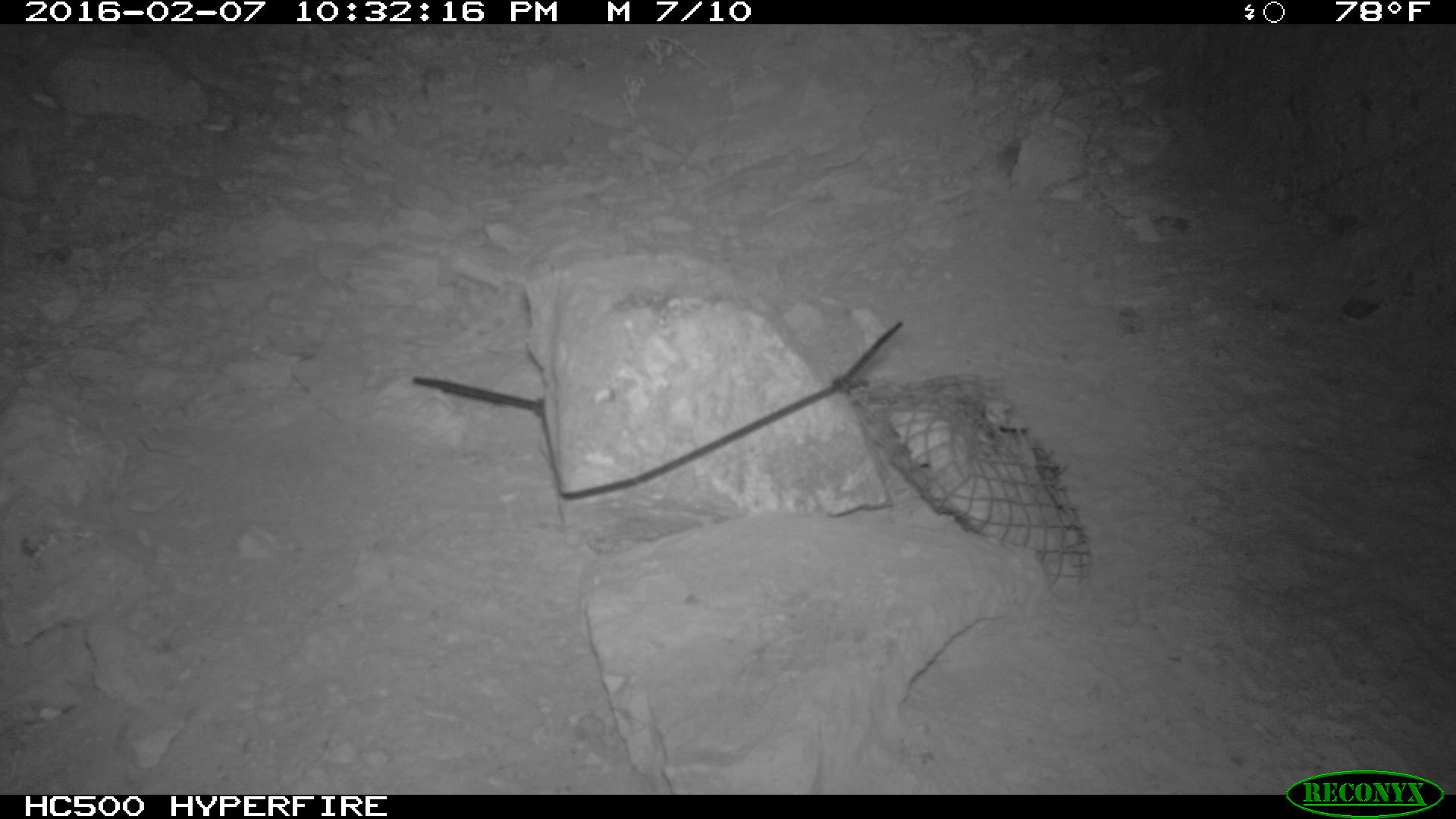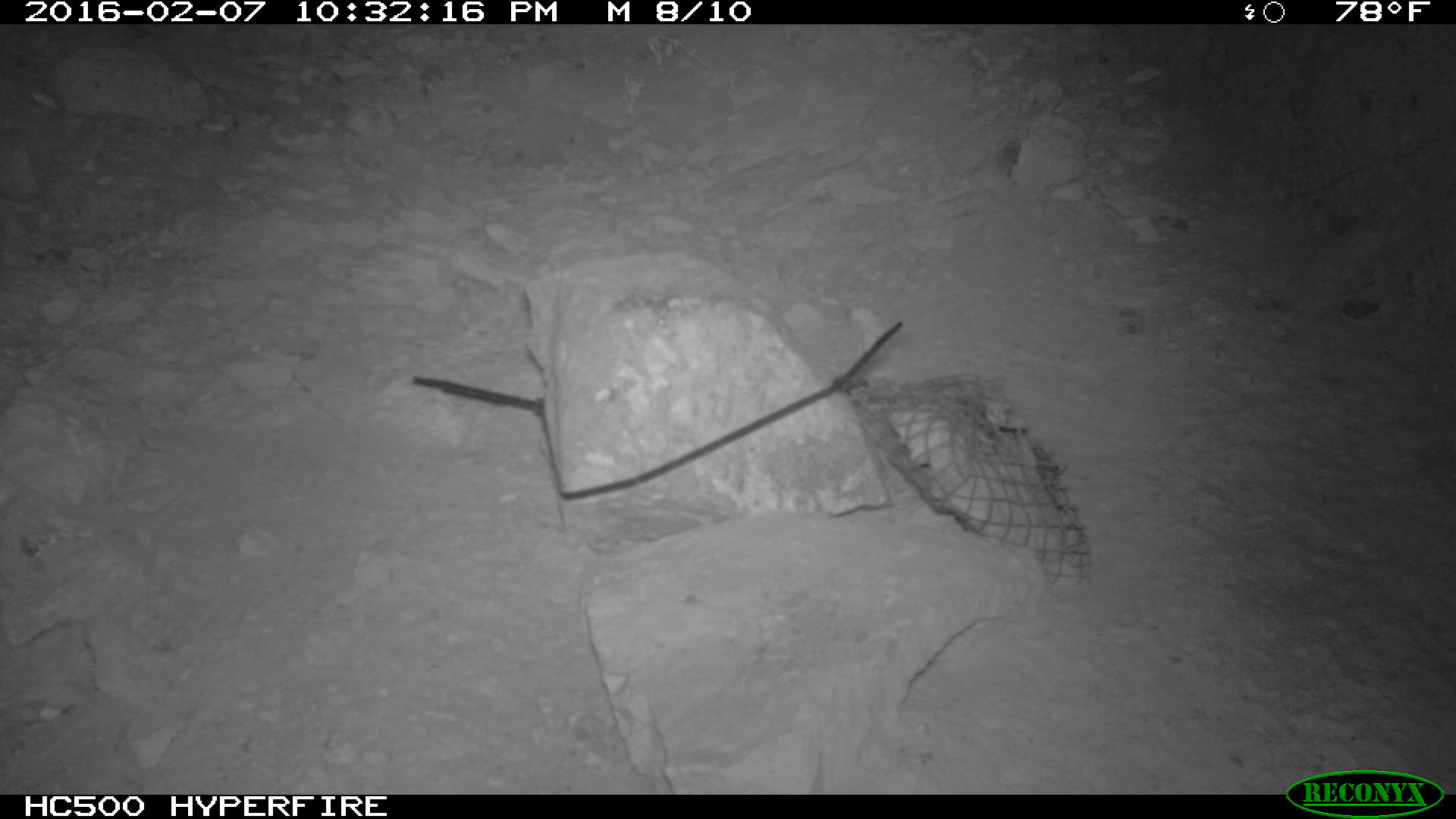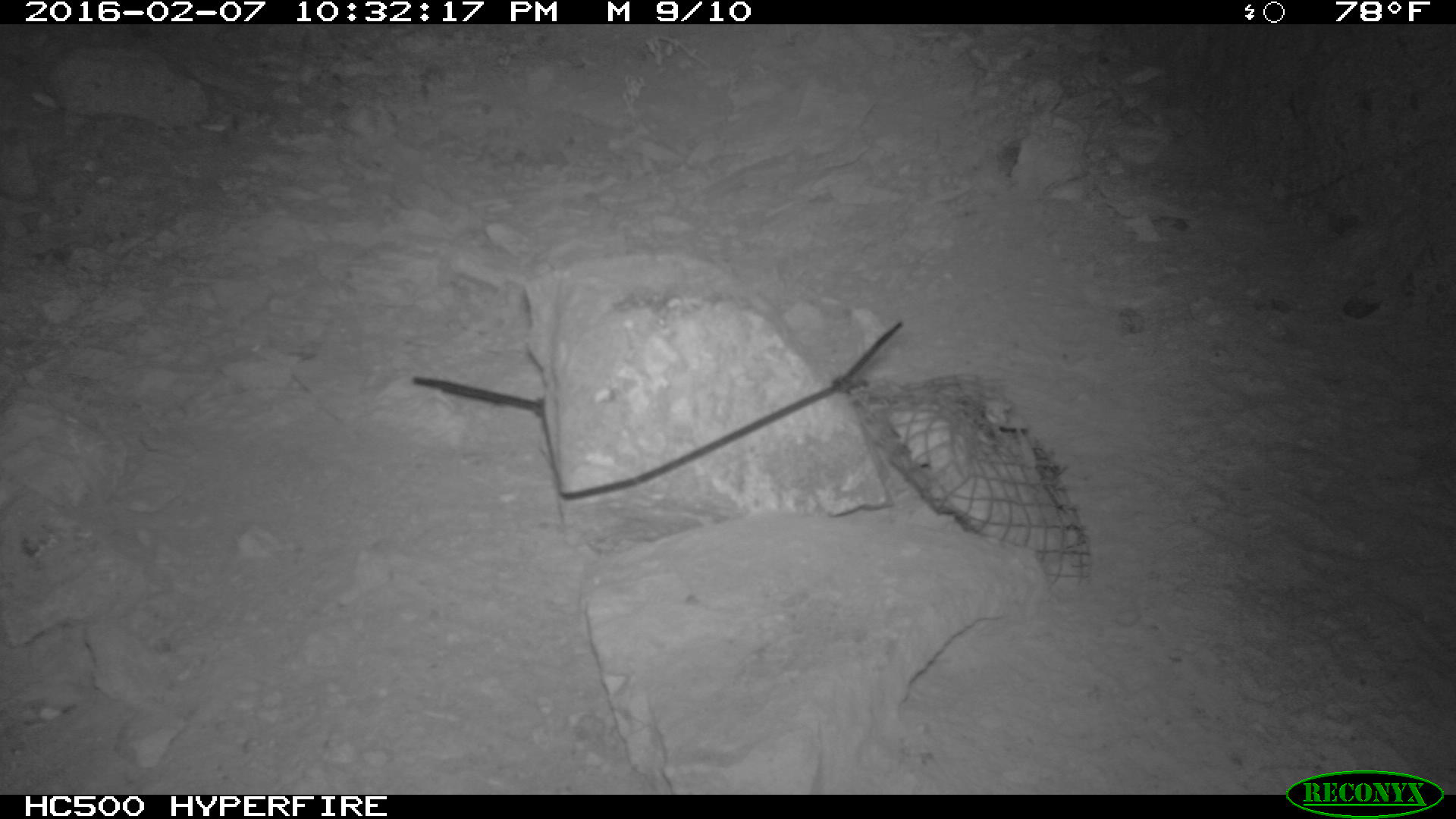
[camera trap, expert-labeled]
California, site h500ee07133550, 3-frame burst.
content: no animal present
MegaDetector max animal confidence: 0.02